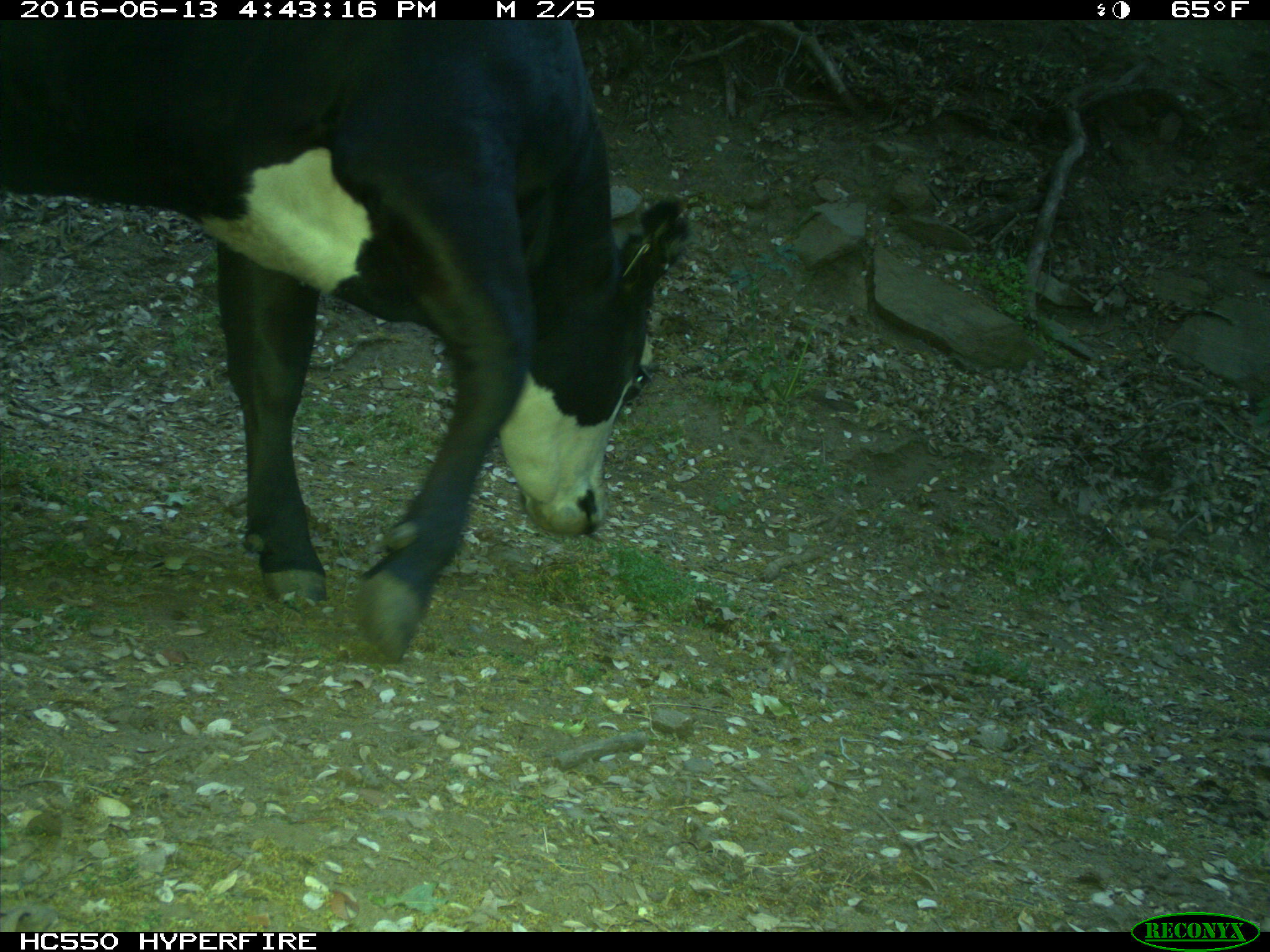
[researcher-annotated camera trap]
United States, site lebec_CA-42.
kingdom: Animalia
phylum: Chordata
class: Mammalia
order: Artiodactyla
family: Bovidae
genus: Bos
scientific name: Bos taurus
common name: domestic cow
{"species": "Bos taurus (domestic cow)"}